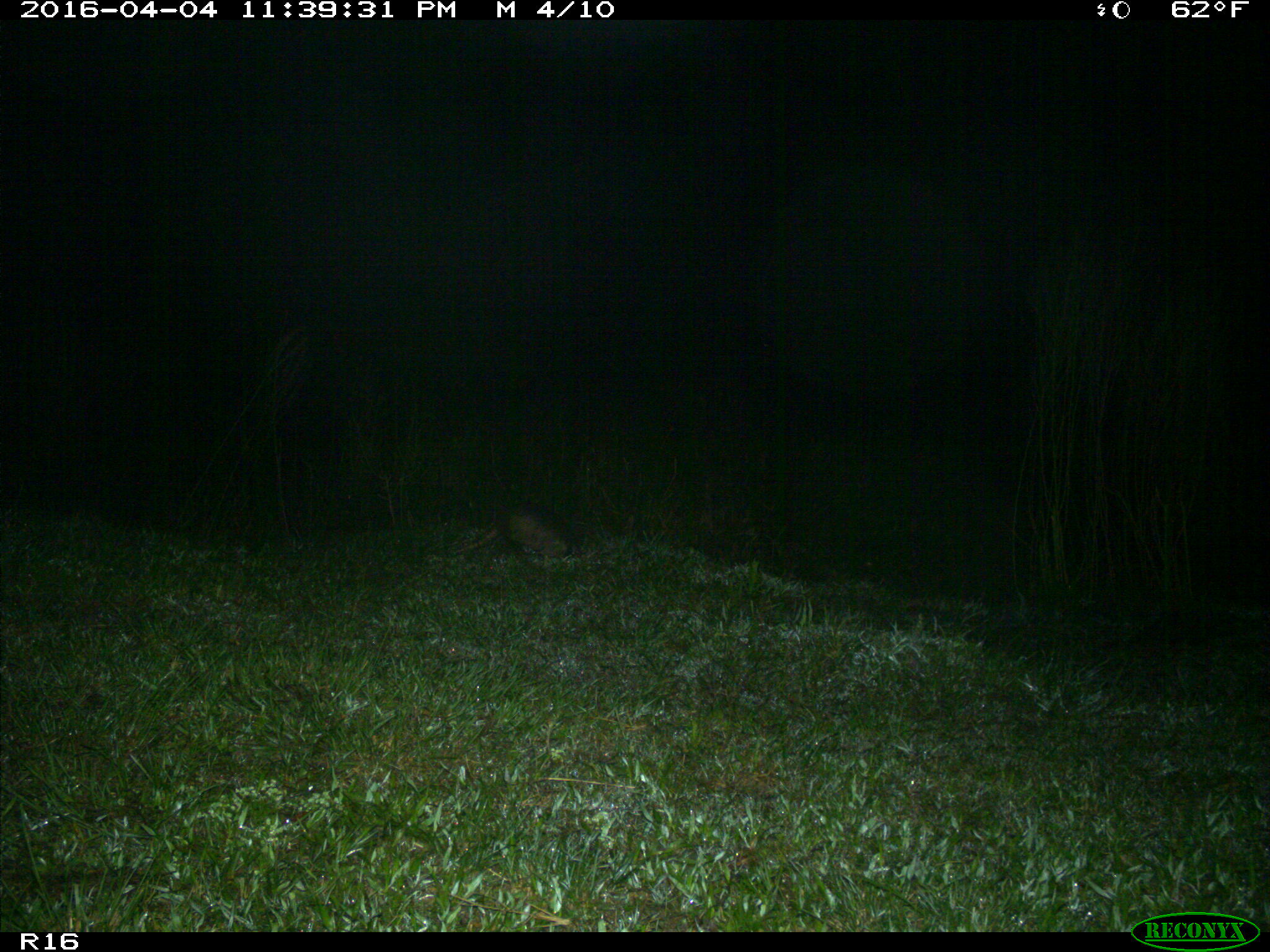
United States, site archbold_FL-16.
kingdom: Animalia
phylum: Chordata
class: Mammalia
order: Cingulata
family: Dasypodidae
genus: Dasypus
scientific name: Dasypus novemcinctus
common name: nine-banded armadillo